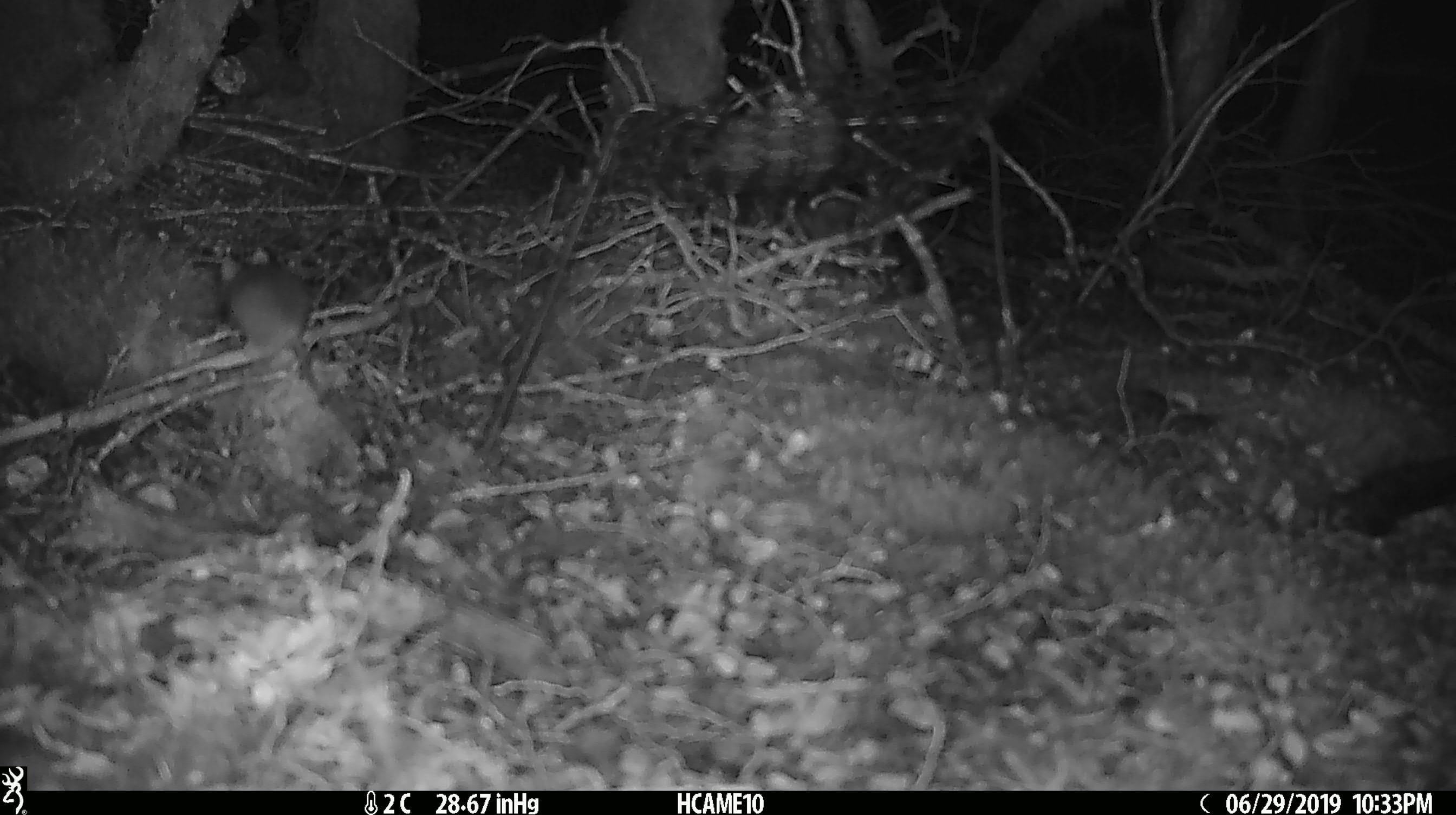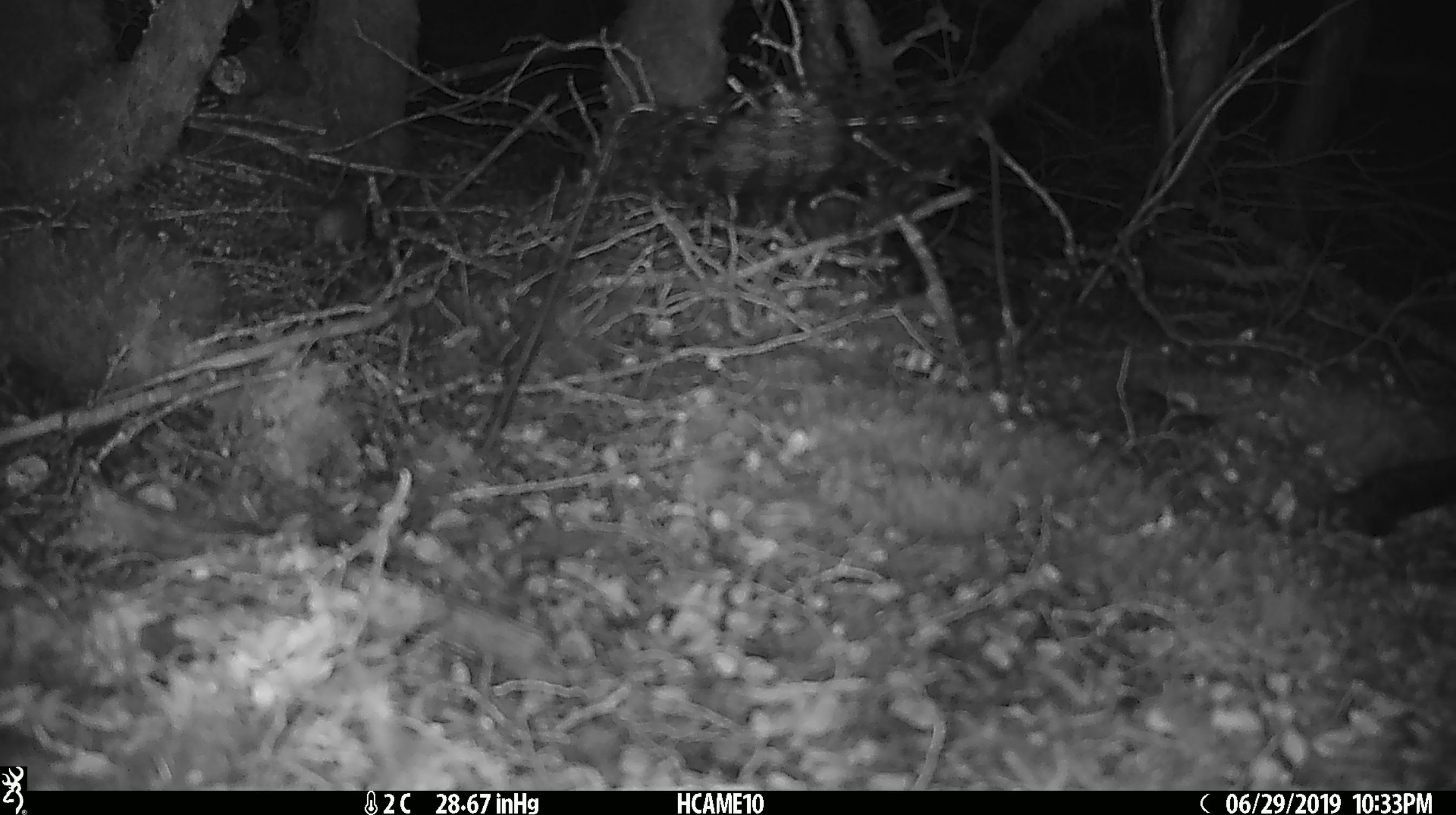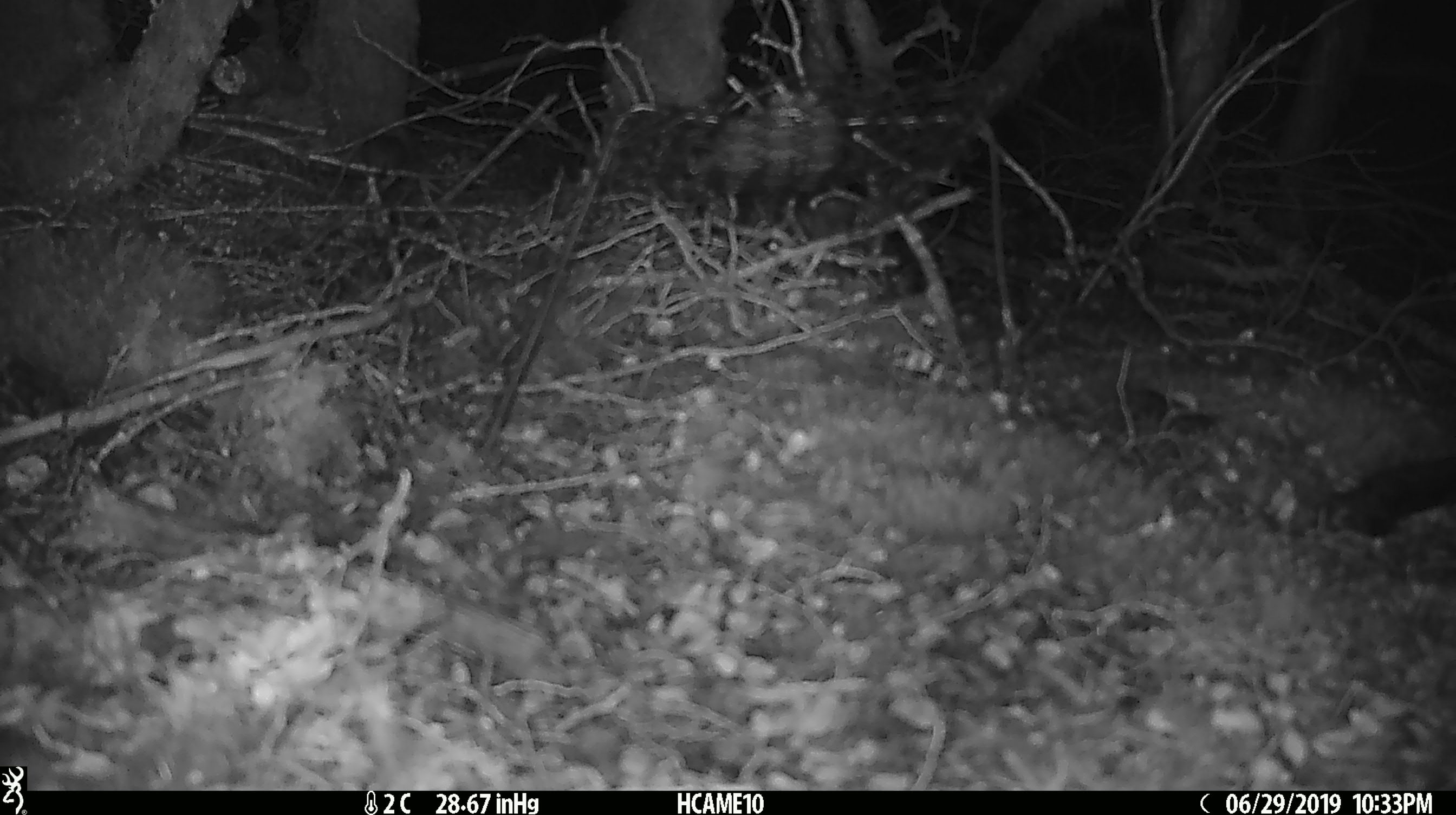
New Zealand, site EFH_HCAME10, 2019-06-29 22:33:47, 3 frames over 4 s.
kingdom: Animalia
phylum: Chordata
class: Mammalia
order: Rodentia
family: Muridae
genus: Mus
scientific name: Mus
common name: mouse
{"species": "mouse (Mus)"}